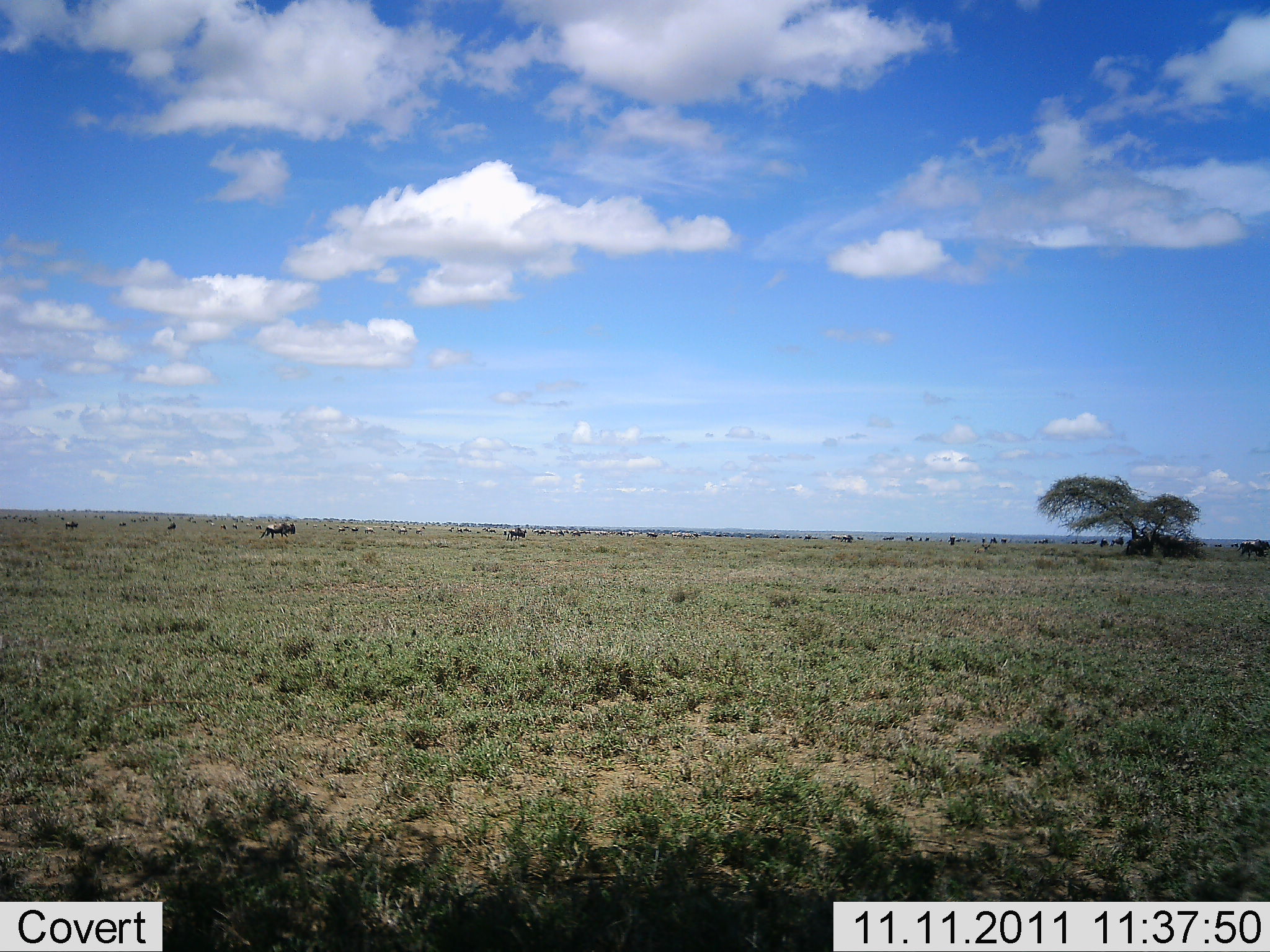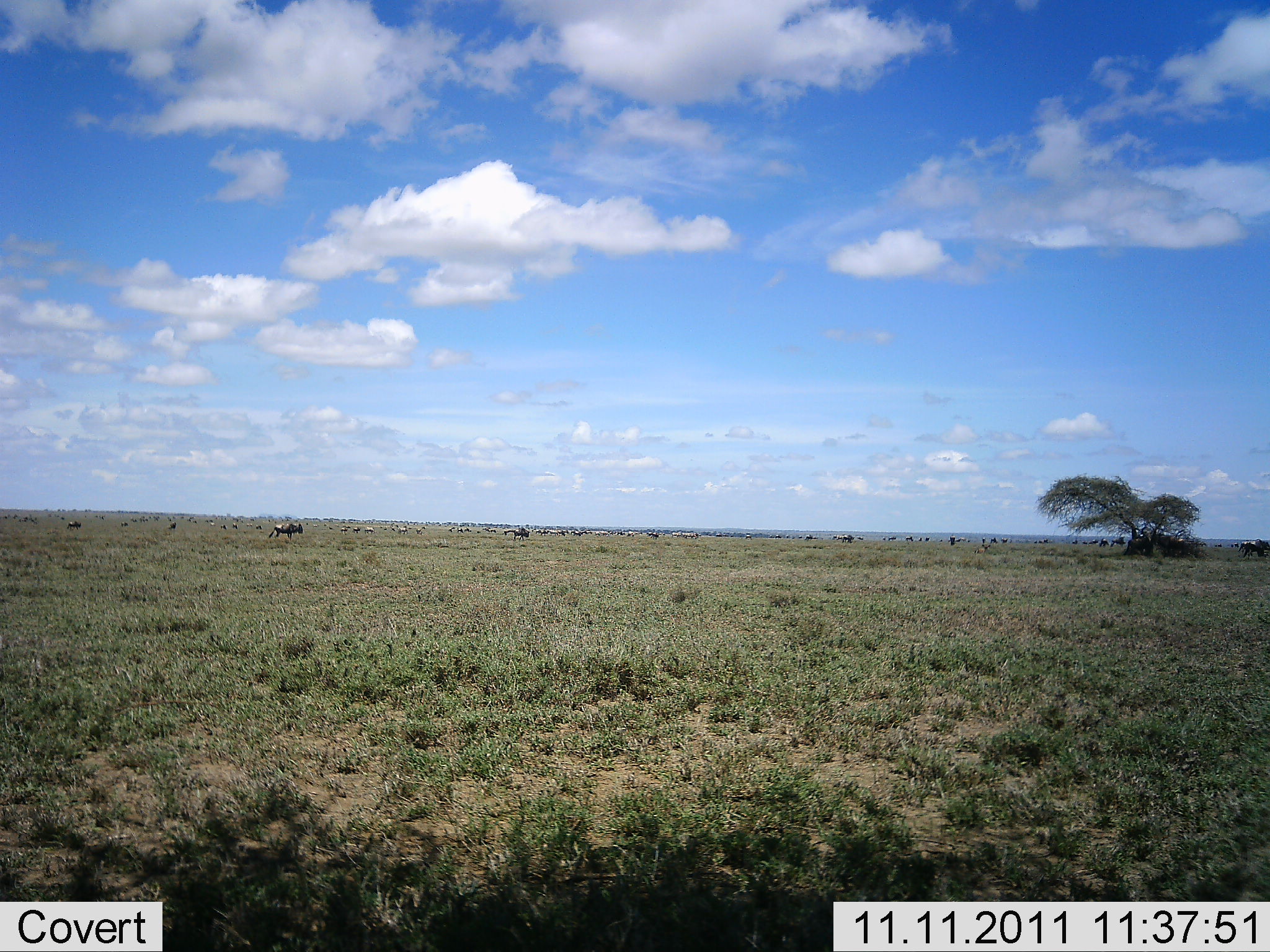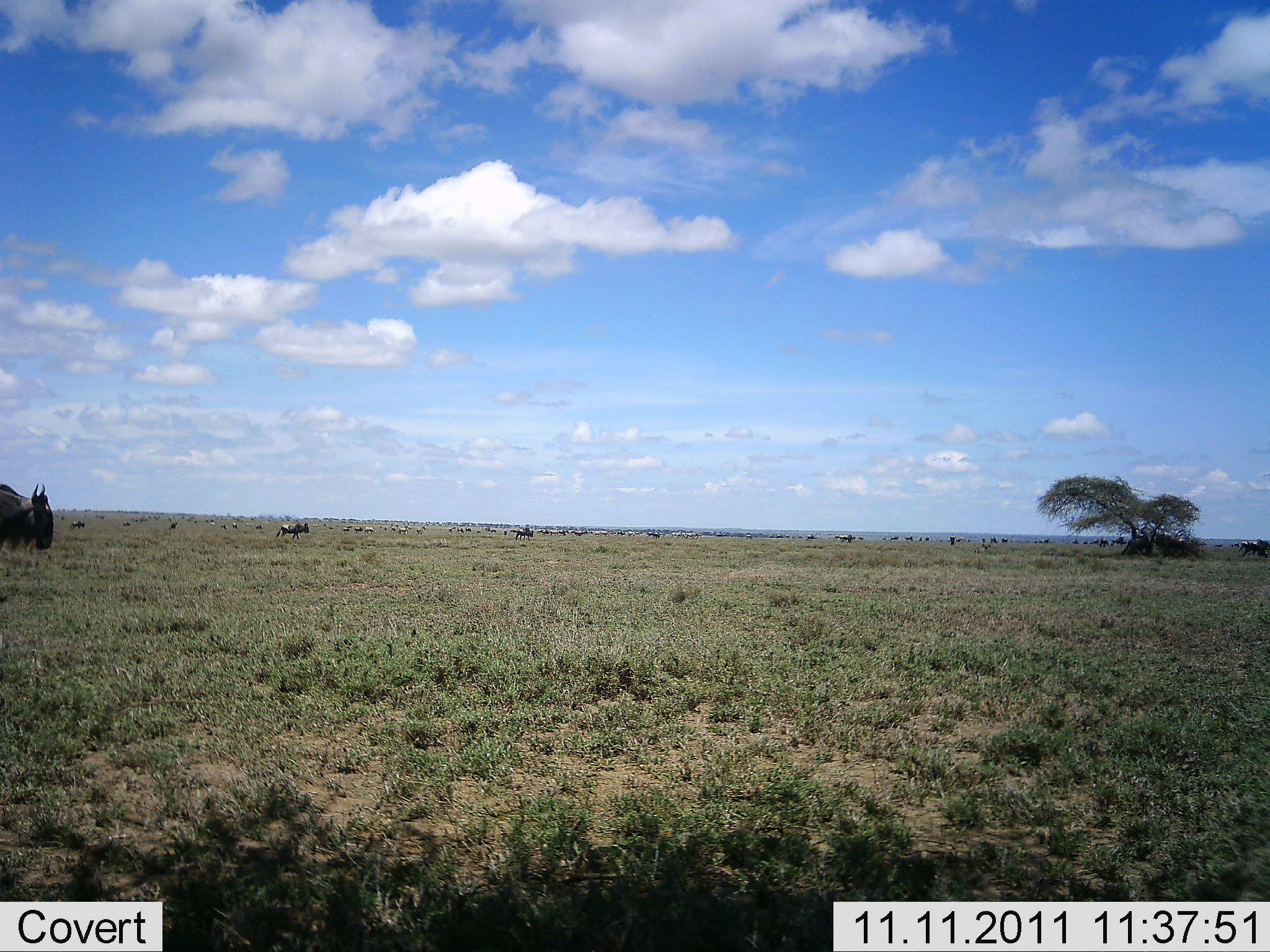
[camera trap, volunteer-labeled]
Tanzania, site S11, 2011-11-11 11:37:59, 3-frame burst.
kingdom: Animalia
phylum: Chordata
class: Mammalia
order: Artiodactyla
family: Bovidae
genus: Connochaetes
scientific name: Connochaetes taurinus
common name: blue wildebeest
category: wildebeest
Wildebeest (blue wildebeest) (Connochaetes taurinus), count 11-50. Behavior (volunteer vote fractions): standing 29%, resting 7%, moving 93%, interacting 7%. Young present (vote fraction): 0%. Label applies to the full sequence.